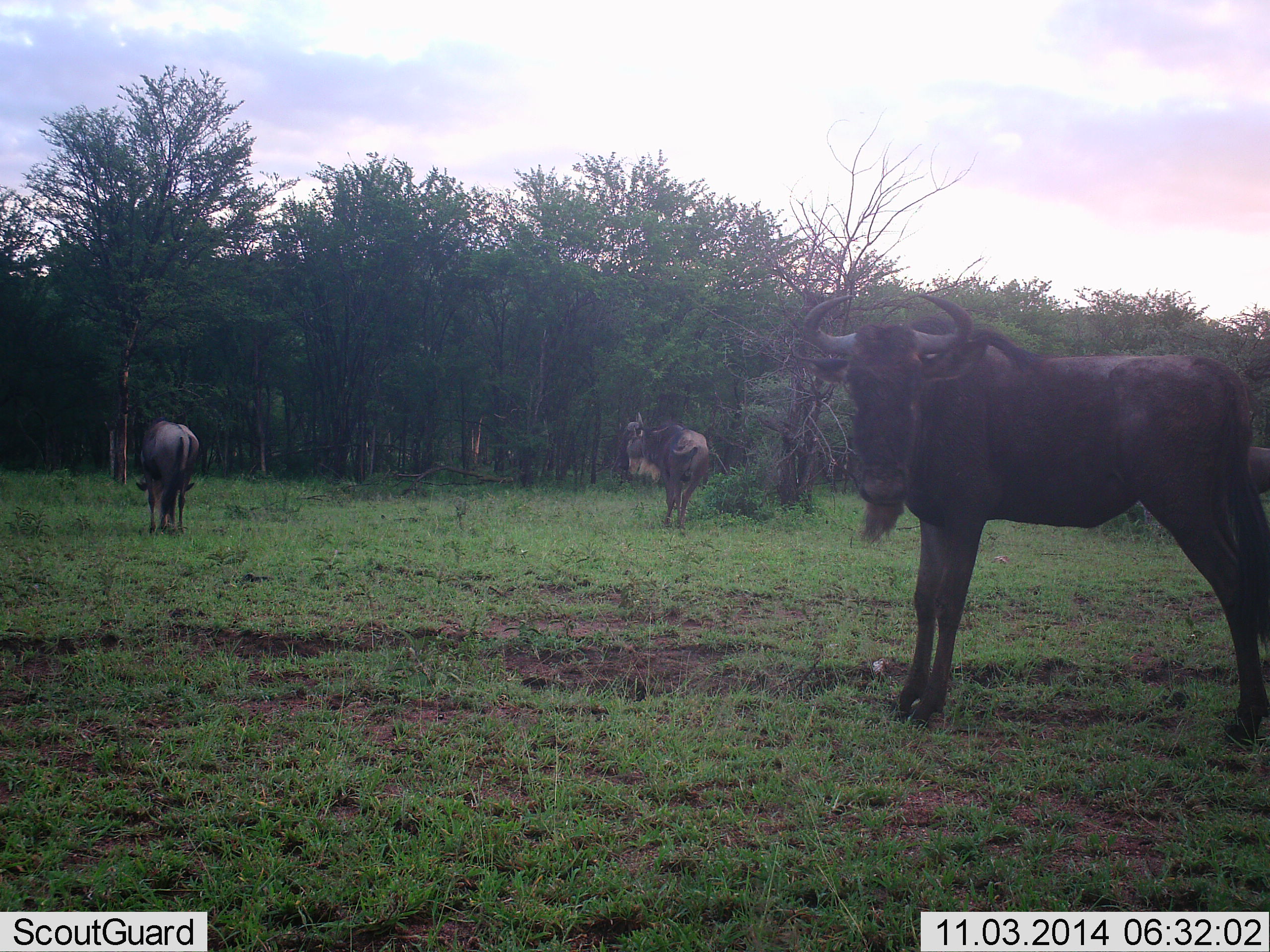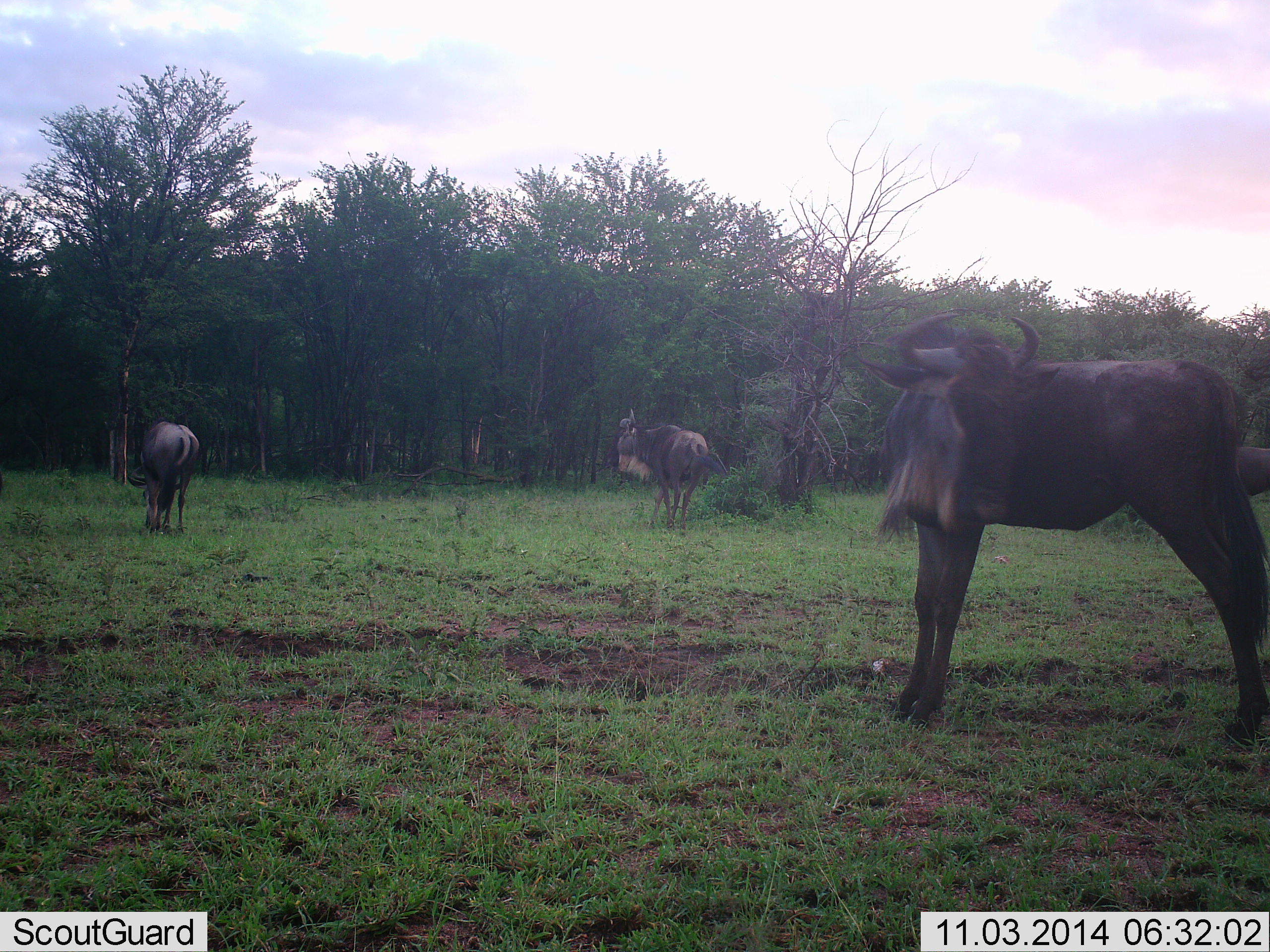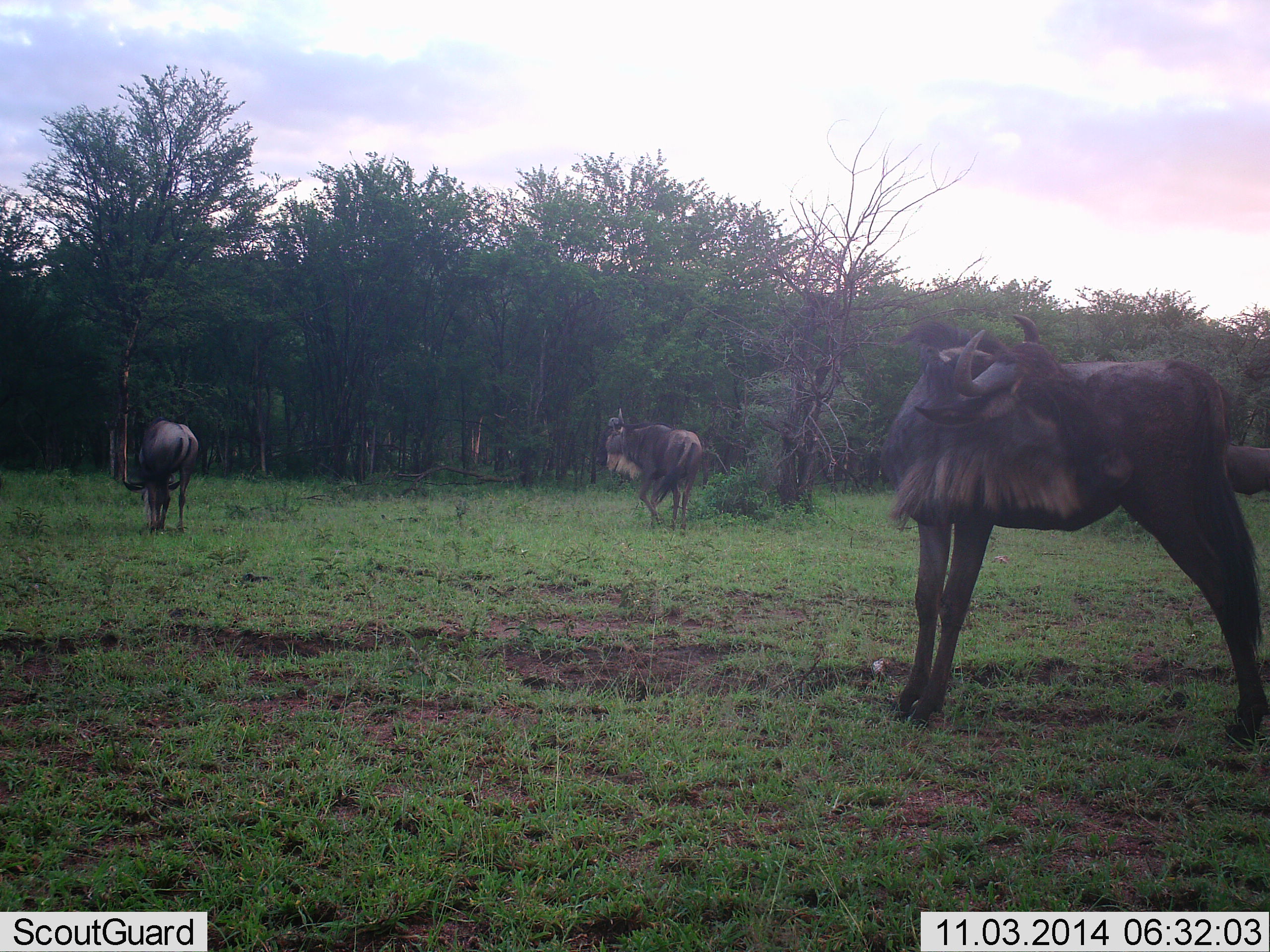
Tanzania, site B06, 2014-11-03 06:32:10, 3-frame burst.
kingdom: Animalia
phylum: Chordata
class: Mammalia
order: Artiodactyla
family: Bovidae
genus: Connochaetes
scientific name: Connochaetes taurinus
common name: blue wildebeest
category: wildebeest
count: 3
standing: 90%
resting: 0%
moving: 10%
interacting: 0%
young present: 0%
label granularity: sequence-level